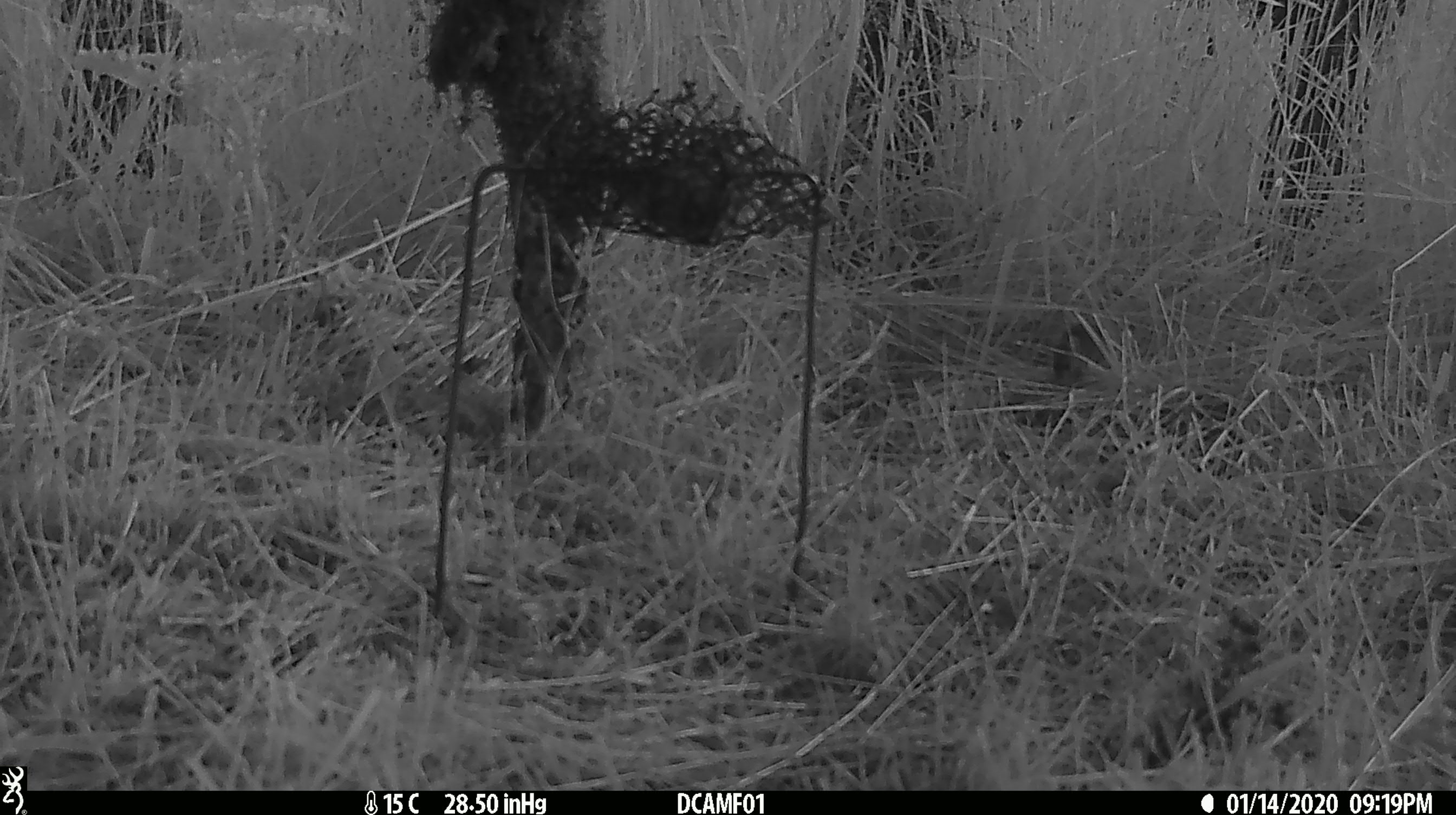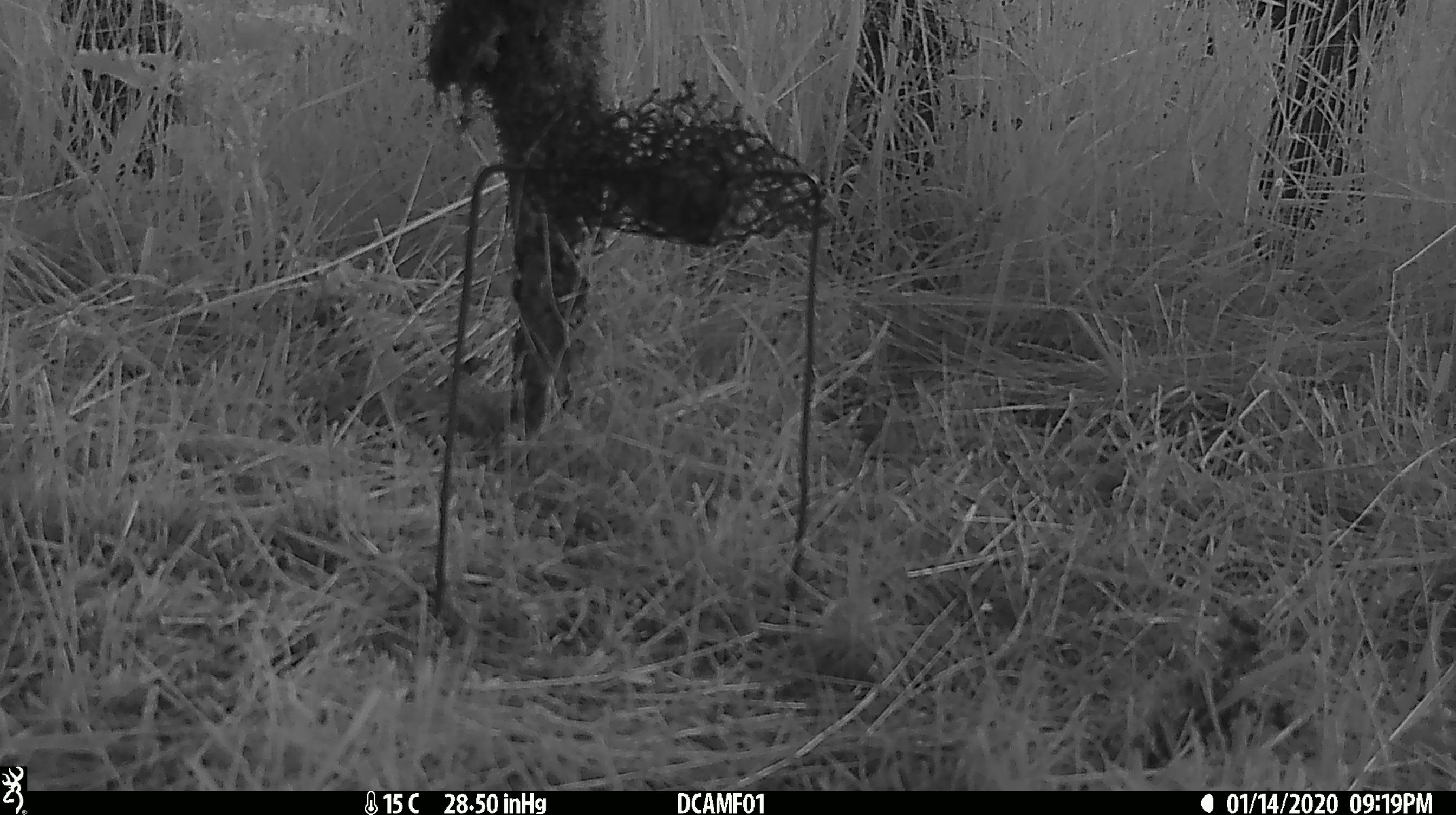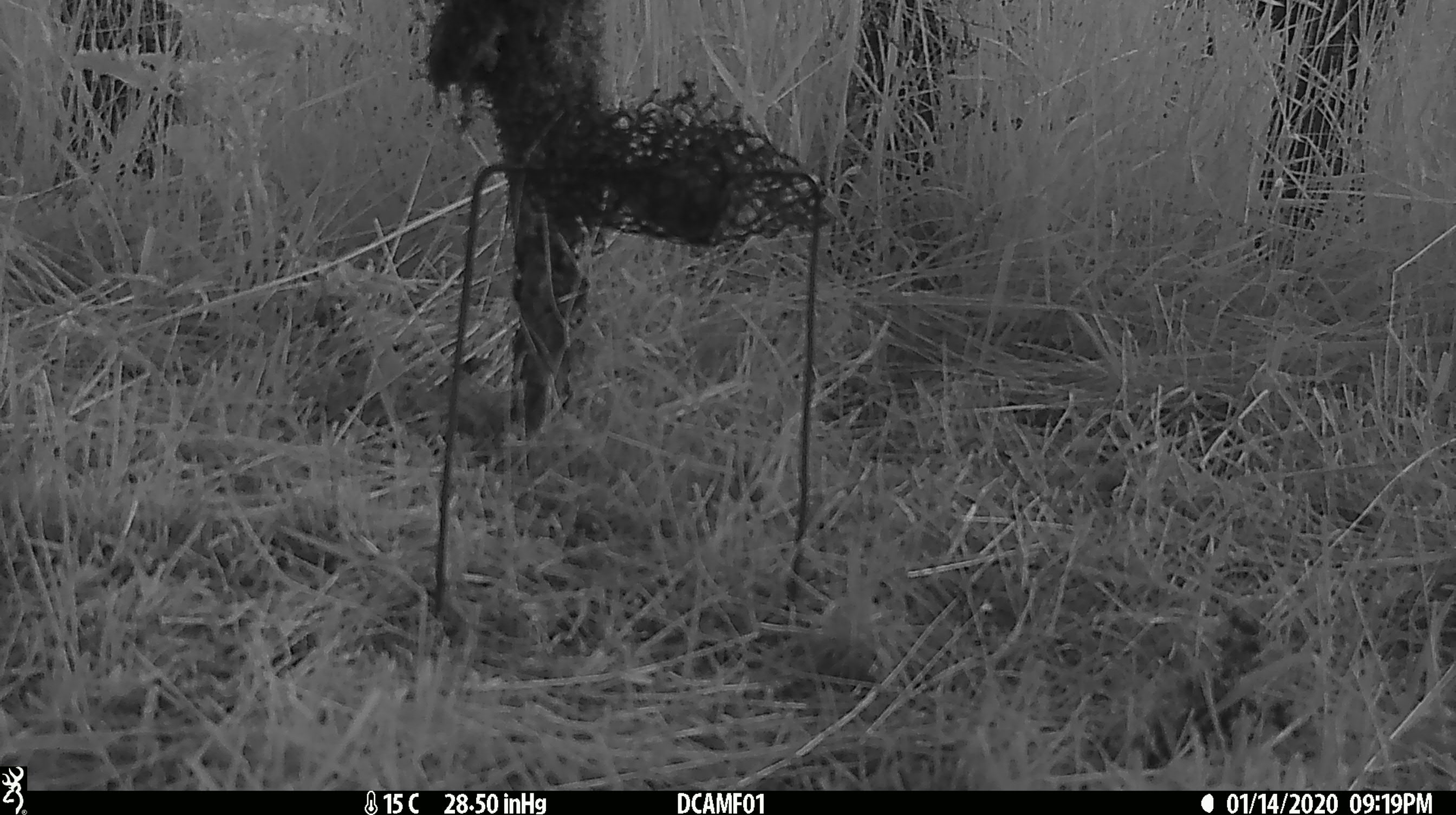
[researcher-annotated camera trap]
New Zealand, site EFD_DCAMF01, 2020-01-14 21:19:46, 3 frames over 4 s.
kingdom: Animalia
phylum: Chordata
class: Mammalia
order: Rodentia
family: Muridae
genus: Mus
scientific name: Mus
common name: mouse